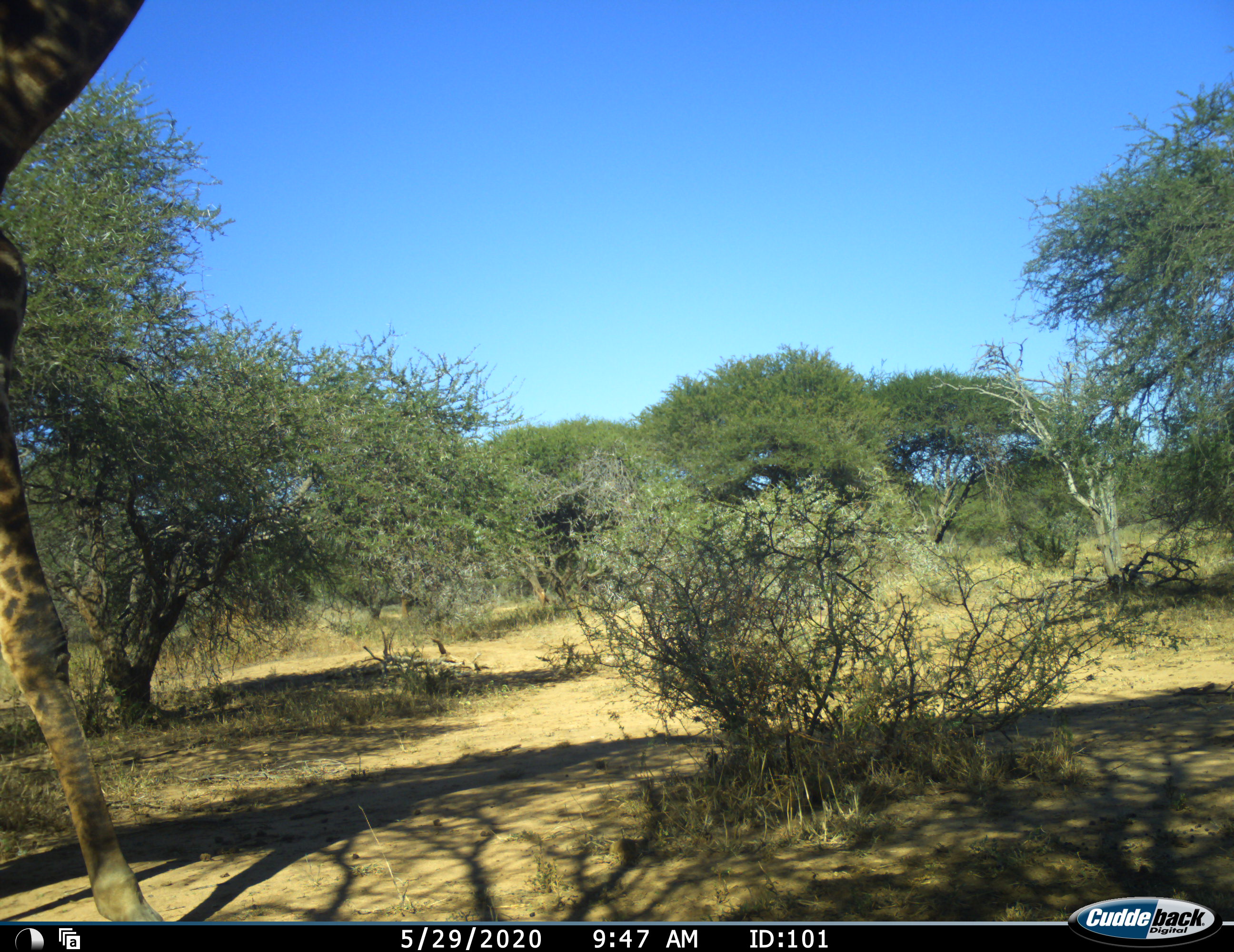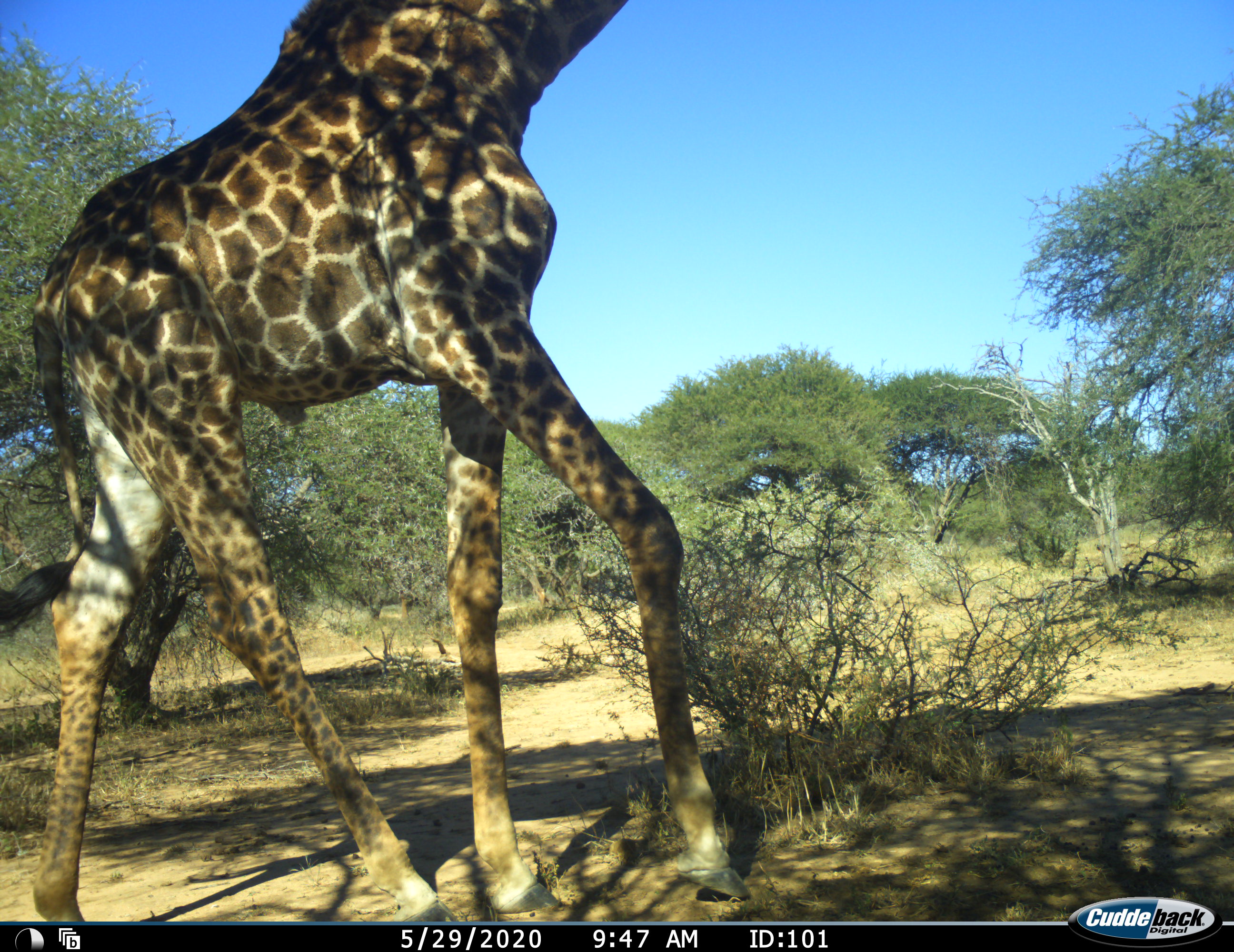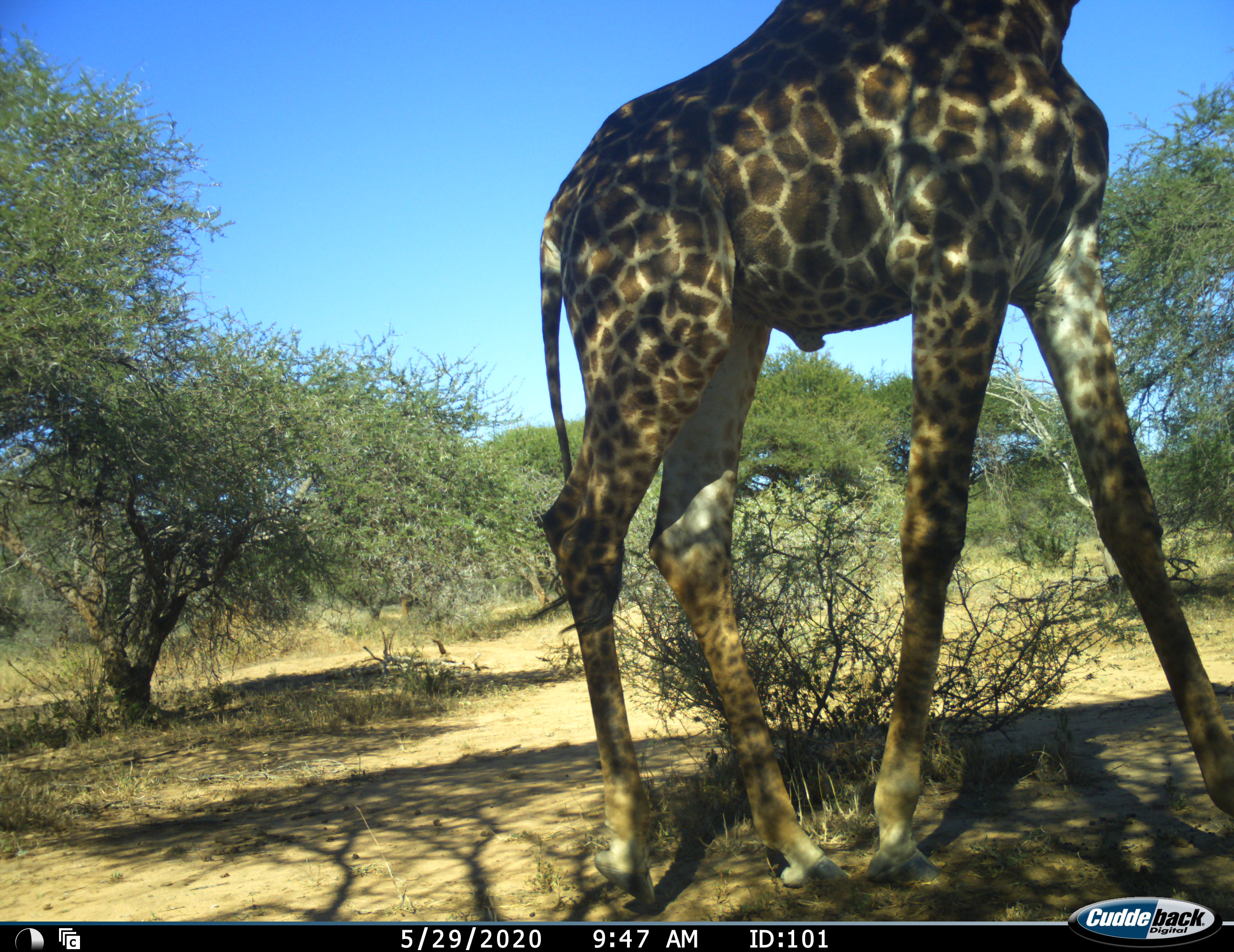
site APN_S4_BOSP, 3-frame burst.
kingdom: Animalia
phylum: Chordata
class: Mammalia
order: Artiodactyla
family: Giraffidae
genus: Giraffa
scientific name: Giraffa camelopardalis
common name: giraffe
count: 1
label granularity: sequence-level